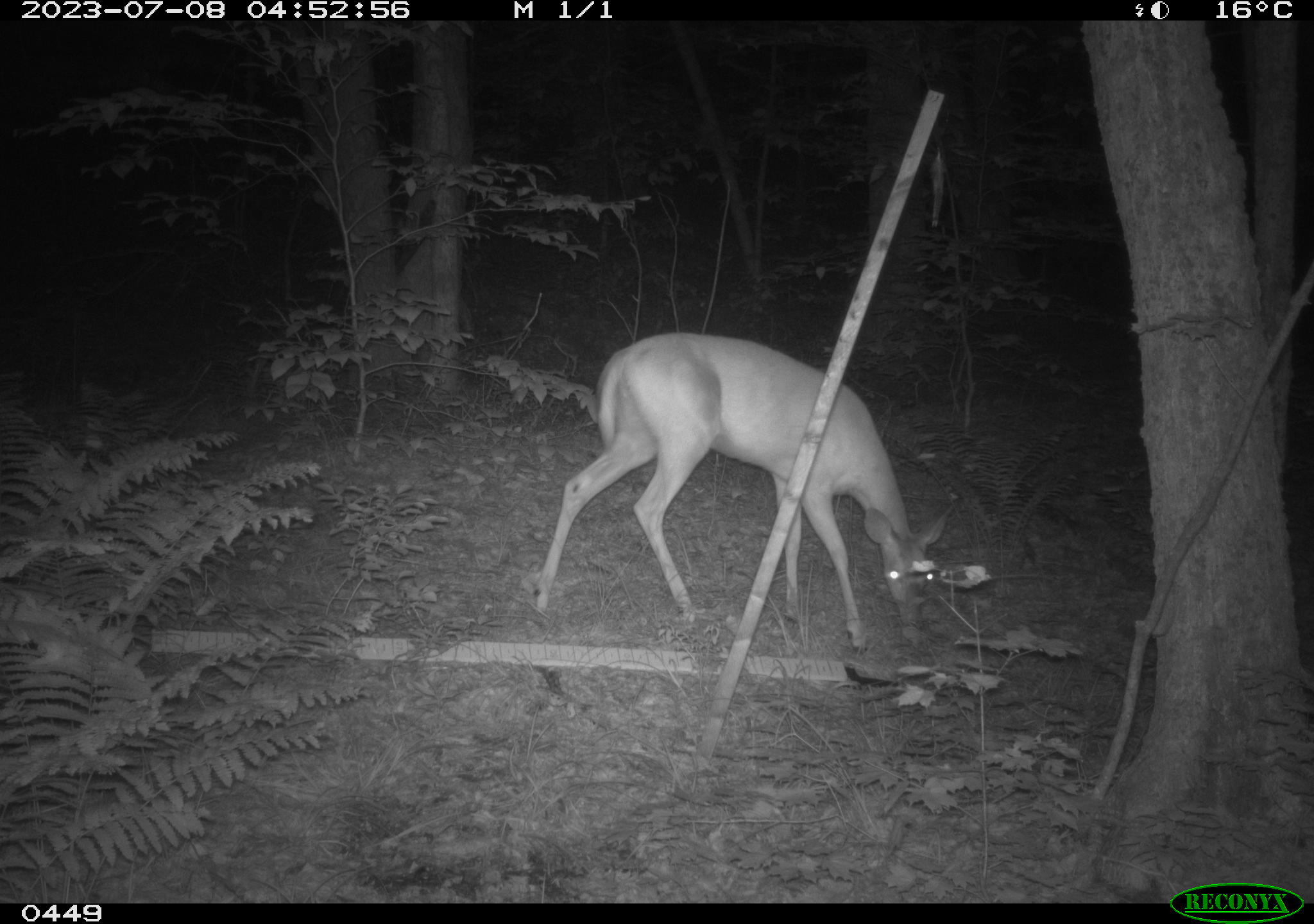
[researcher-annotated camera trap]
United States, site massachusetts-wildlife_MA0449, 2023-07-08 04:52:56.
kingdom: Animalia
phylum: Chordata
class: Mammalia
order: Artiodactyla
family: Cervidae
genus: Odocoileus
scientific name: Odocoileus virginianus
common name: white-tailed deer